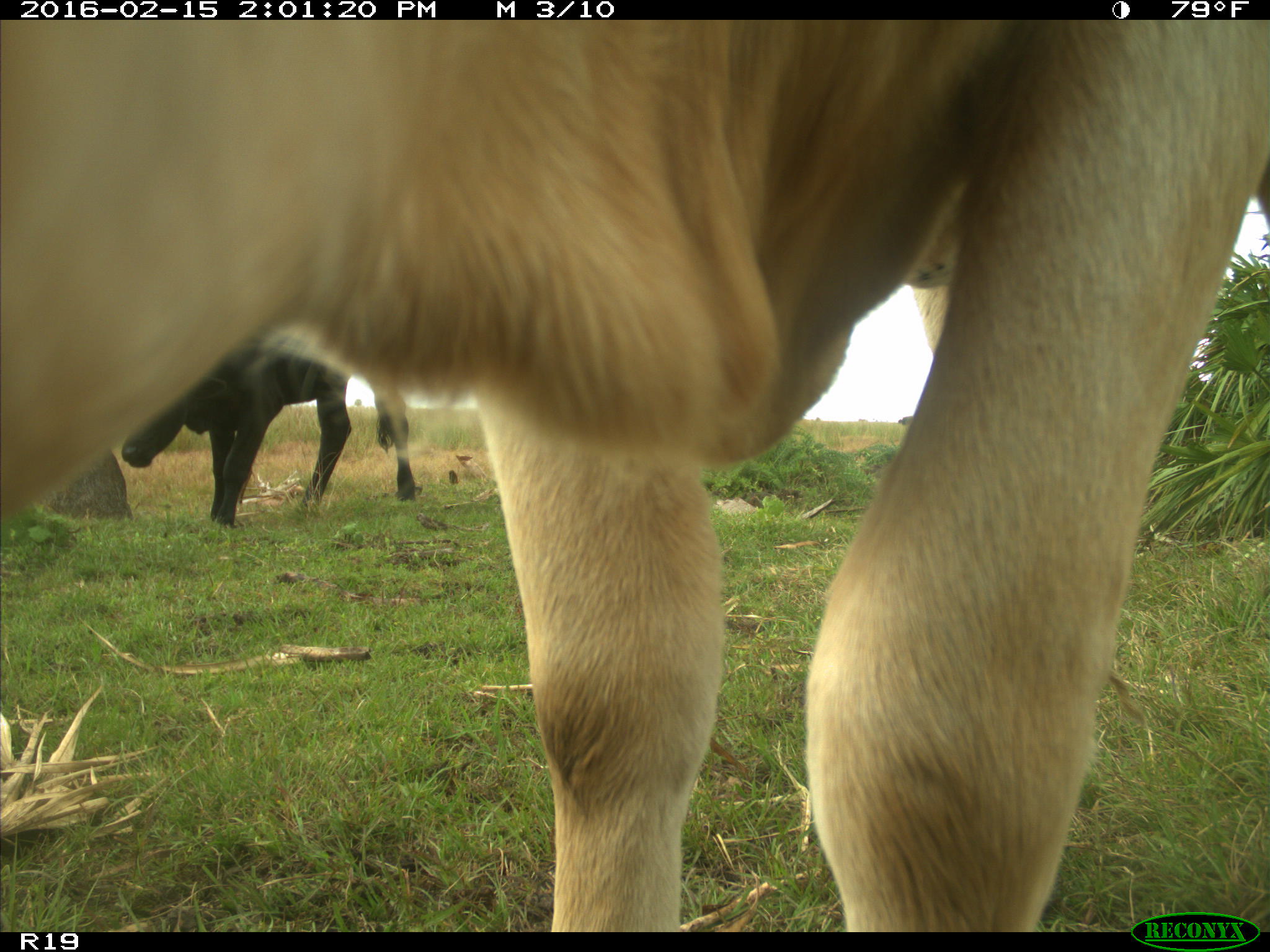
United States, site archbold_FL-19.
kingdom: Animalia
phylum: Chordata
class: Mammalia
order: Artiodactyla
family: Bovidae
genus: Bos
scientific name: Bos taurus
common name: domestic cow